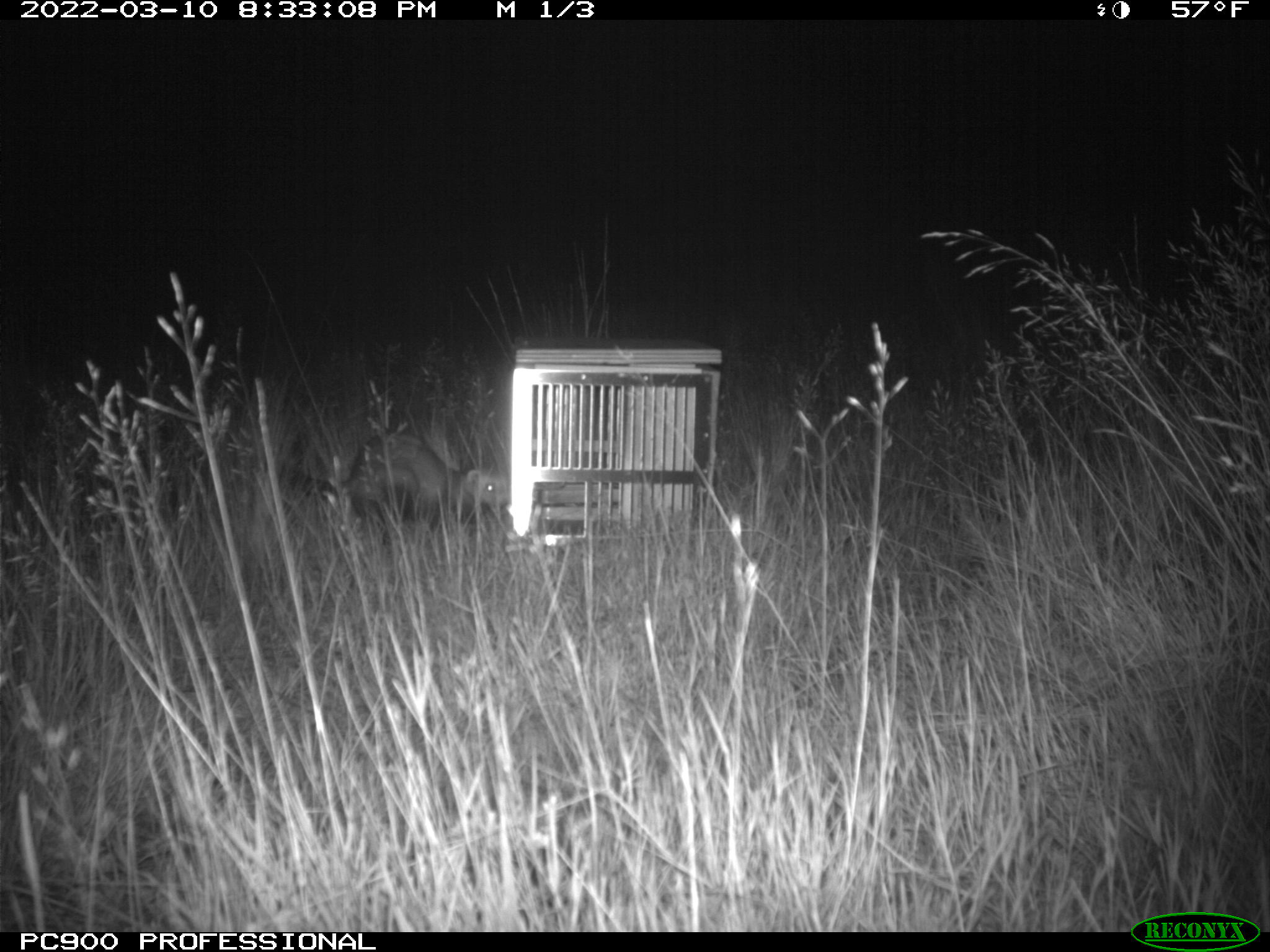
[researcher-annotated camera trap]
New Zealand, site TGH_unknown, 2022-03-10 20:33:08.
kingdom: Animalia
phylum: Chordata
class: Mammalia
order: Carnivora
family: Mustelidae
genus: Mustela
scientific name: Mustela furo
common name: ferret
Ferret (Mustela furo).